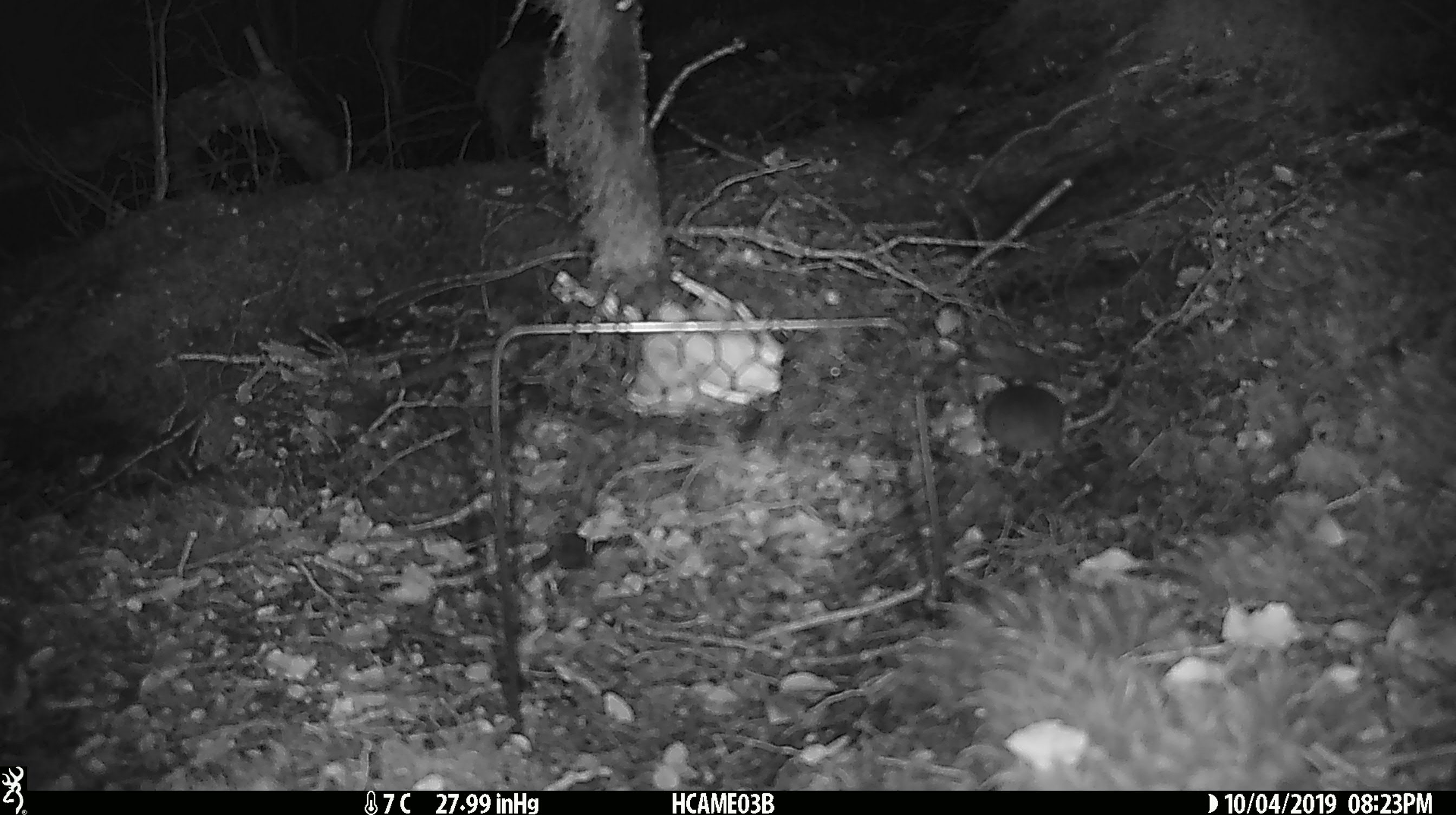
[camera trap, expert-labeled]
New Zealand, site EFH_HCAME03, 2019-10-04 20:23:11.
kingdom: Animalia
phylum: Chordata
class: Mammalia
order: Rodentia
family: Muridae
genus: Mus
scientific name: Mus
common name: mouse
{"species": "mouse (Mus)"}